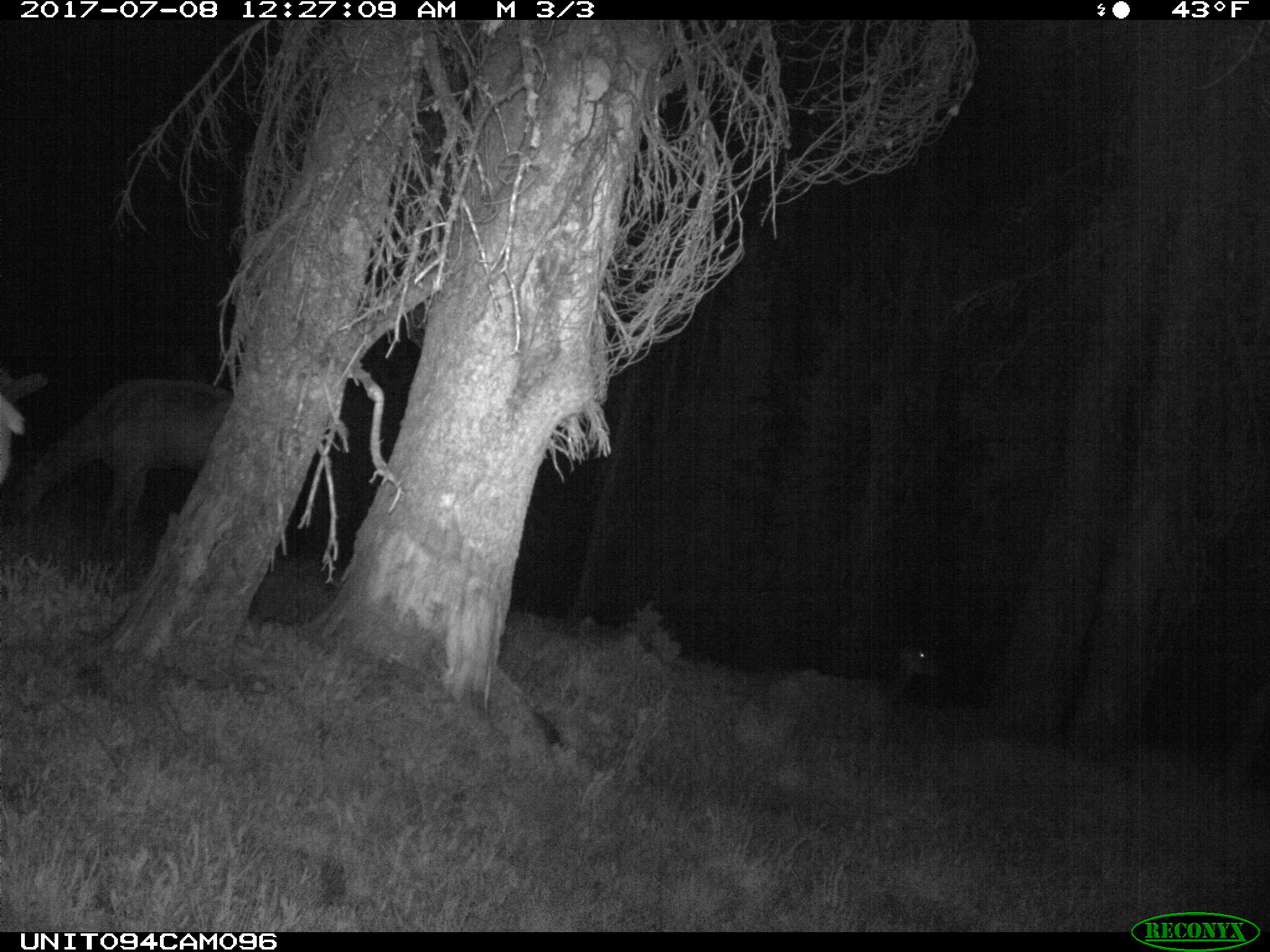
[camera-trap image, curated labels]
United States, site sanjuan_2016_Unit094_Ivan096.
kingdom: Animalia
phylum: Chordata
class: Mammalia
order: Artiodactyla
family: Cervidae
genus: Cervus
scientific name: Cervus elaphus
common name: red deer